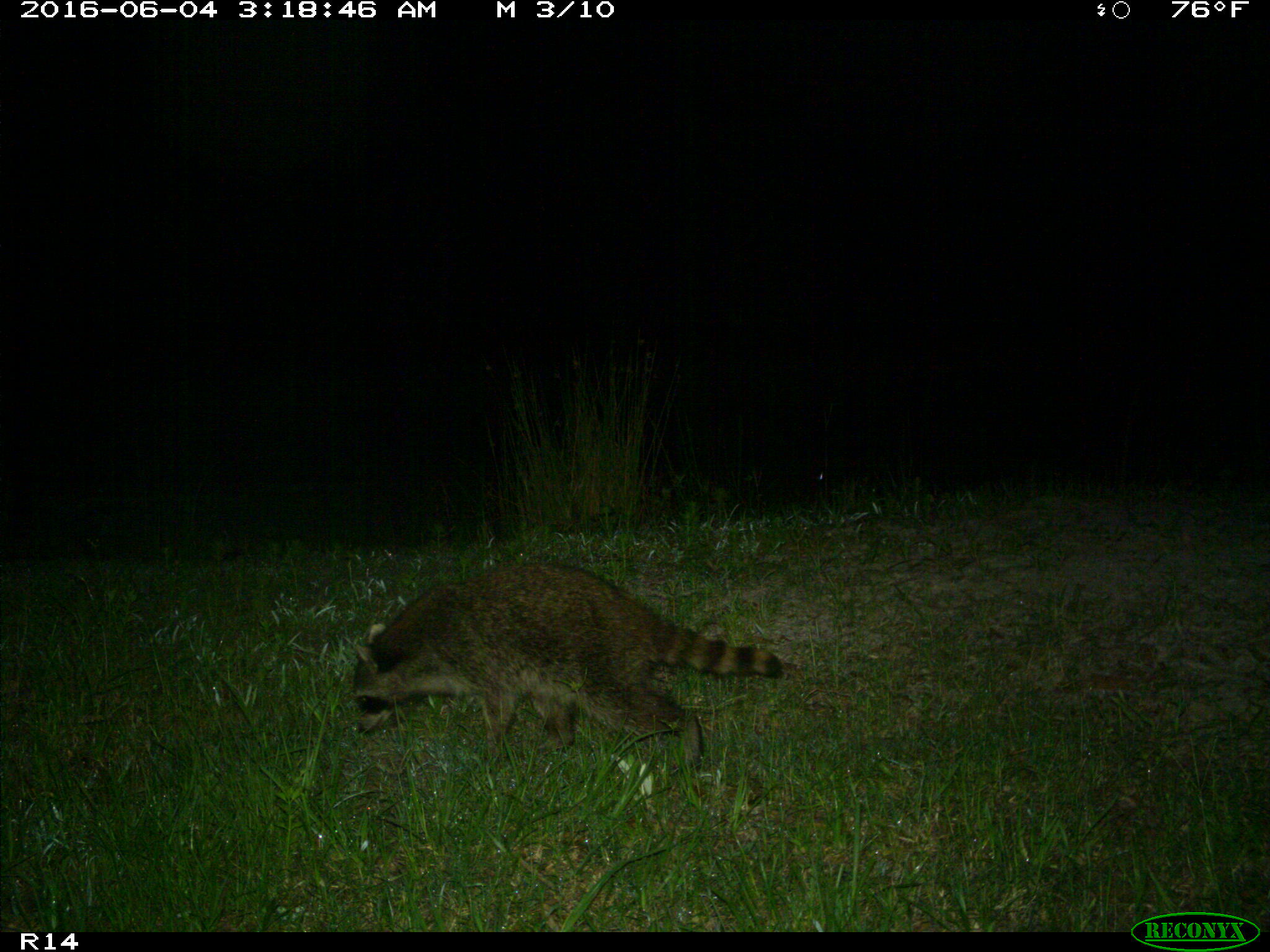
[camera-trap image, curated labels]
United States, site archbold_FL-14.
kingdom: Animalia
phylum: Chordata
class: Mammalia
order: Carnivora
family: Procyonidae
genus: Procyon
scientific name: Procyon lotor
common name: common raccoon